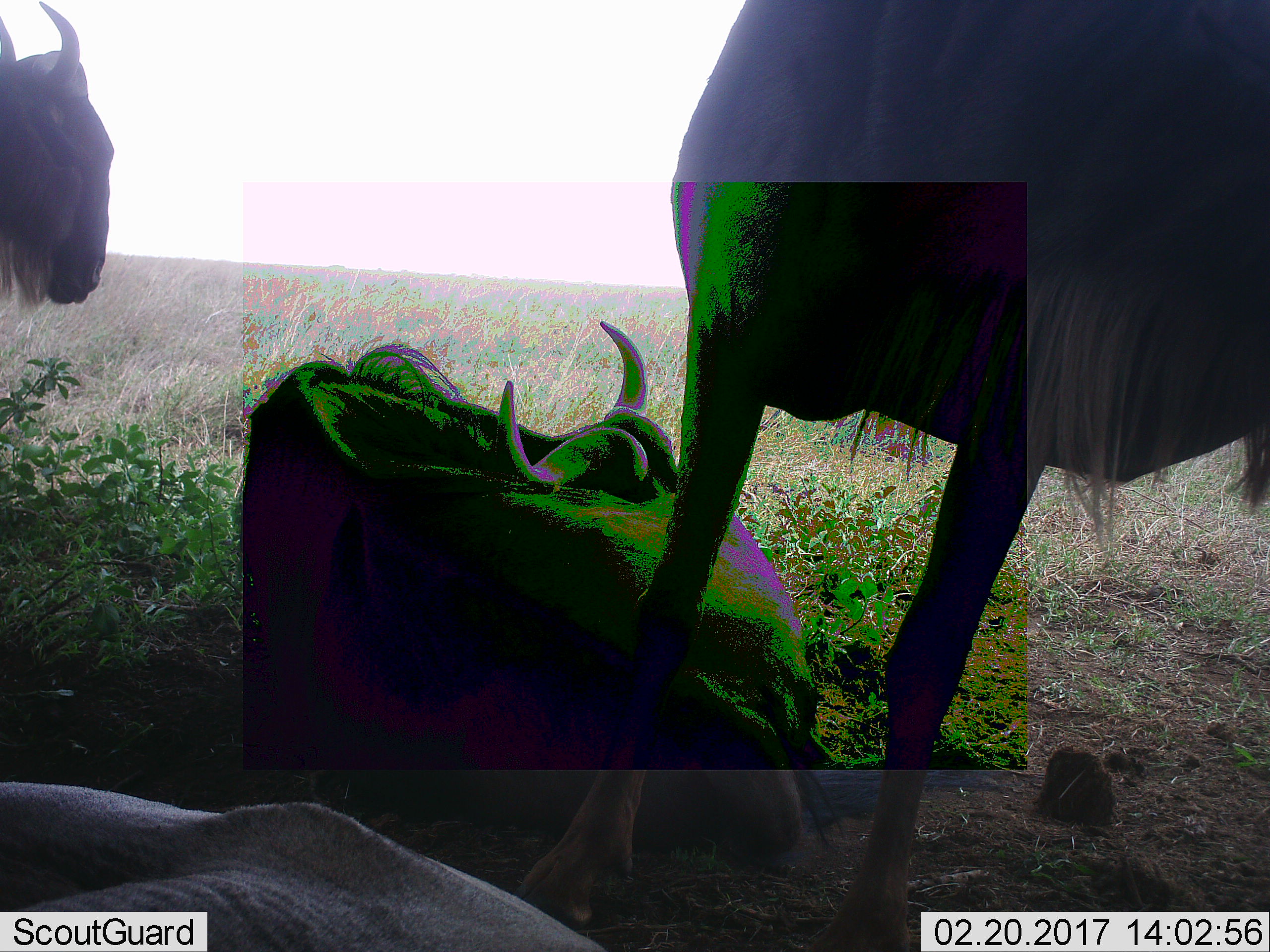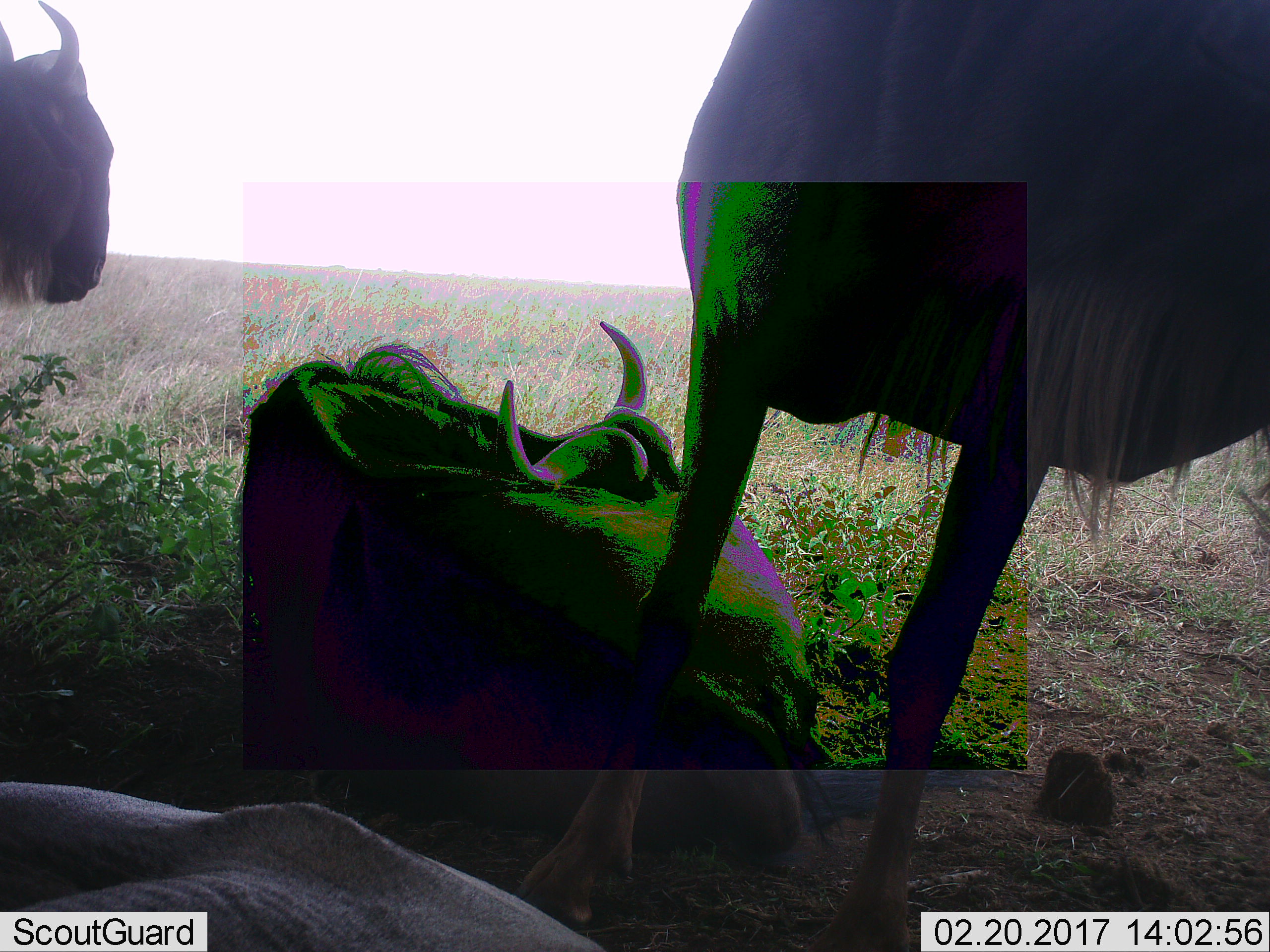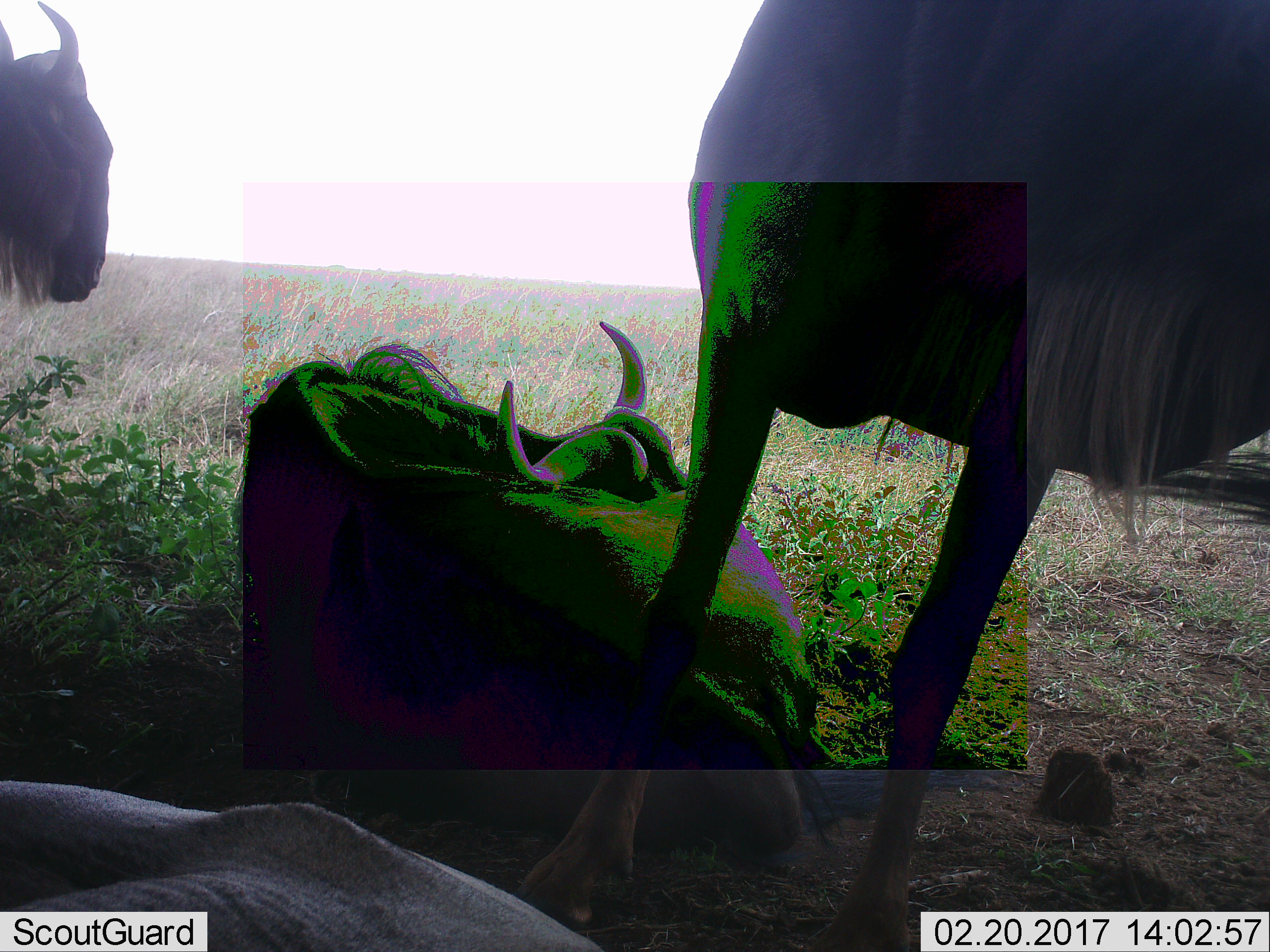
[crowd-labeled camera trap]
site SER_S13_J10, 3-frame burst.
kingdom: Animalia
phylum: Chordata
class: Mammalia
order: Artiodactyla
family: Bovidae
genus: Connochaetes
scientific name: Connochaetes taurinus taurinus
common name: blue wildebeest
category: wildebeestblue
Wildebeestblue (blue wildebeest) (Connochaetes taurinus taurinus), count 4. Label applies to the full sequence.